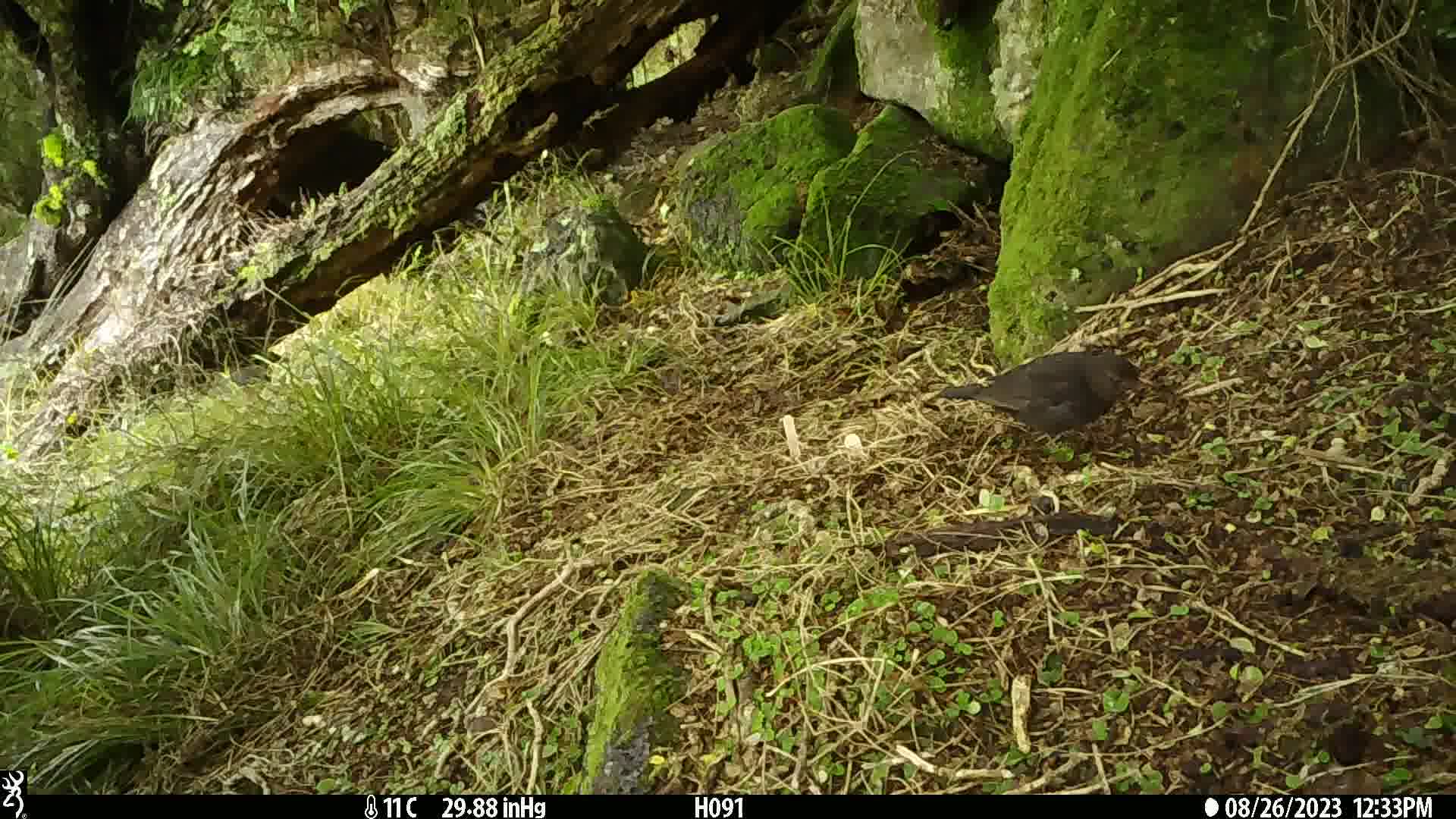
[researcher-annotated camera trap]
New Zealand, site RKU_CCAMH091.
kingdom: Animalia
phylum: Chordata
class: Aves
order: Passeriformes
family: Turdidae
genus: Turdus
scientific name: Turdus merula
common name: eurasian blackbird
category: blackbird